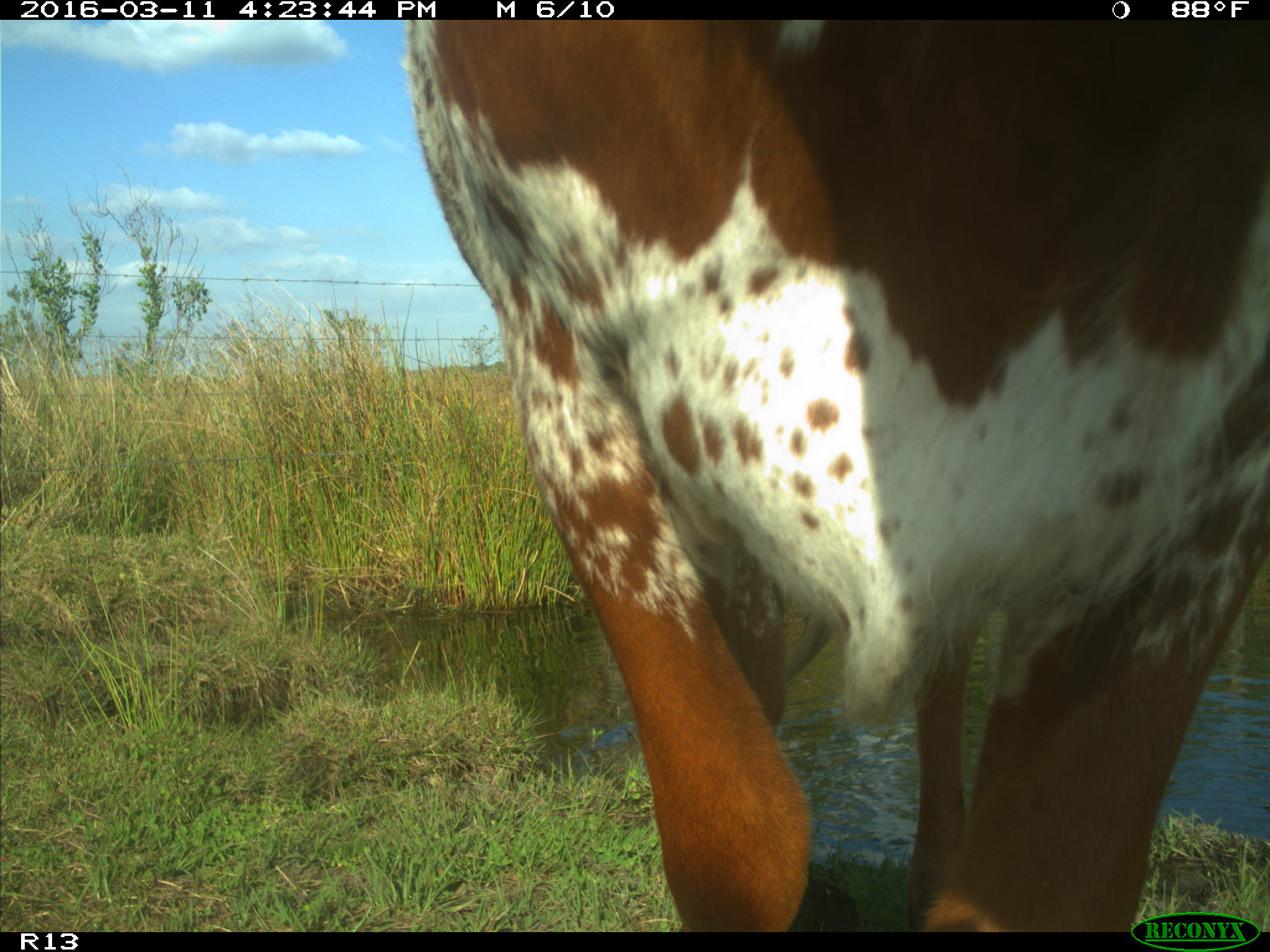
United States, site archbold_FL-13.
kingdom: Animalia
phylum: Chordata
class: Mammalia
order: Artiodactyla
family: Bovidae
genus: Bos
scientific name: Bos taurus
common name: domestic cow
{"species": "Bos taurus (domestic cow)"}